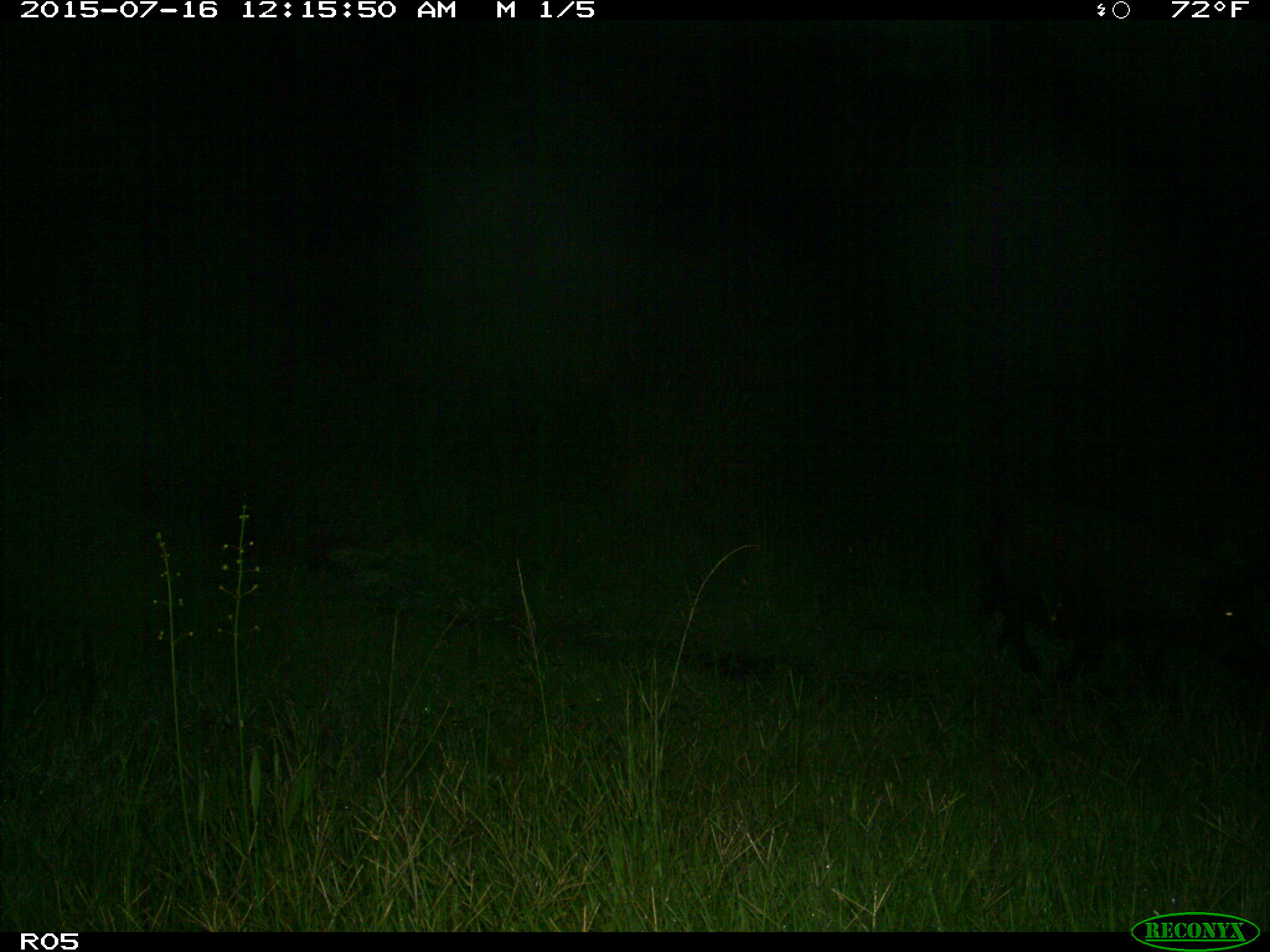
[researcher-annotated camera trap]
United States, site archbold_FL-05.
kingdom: Animalia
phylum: Chordata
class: Mammalia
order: Artiodactyla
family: Suidae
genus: Sus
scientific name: Sus scrofa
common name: wild boar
Sus scrofa (wild boar).